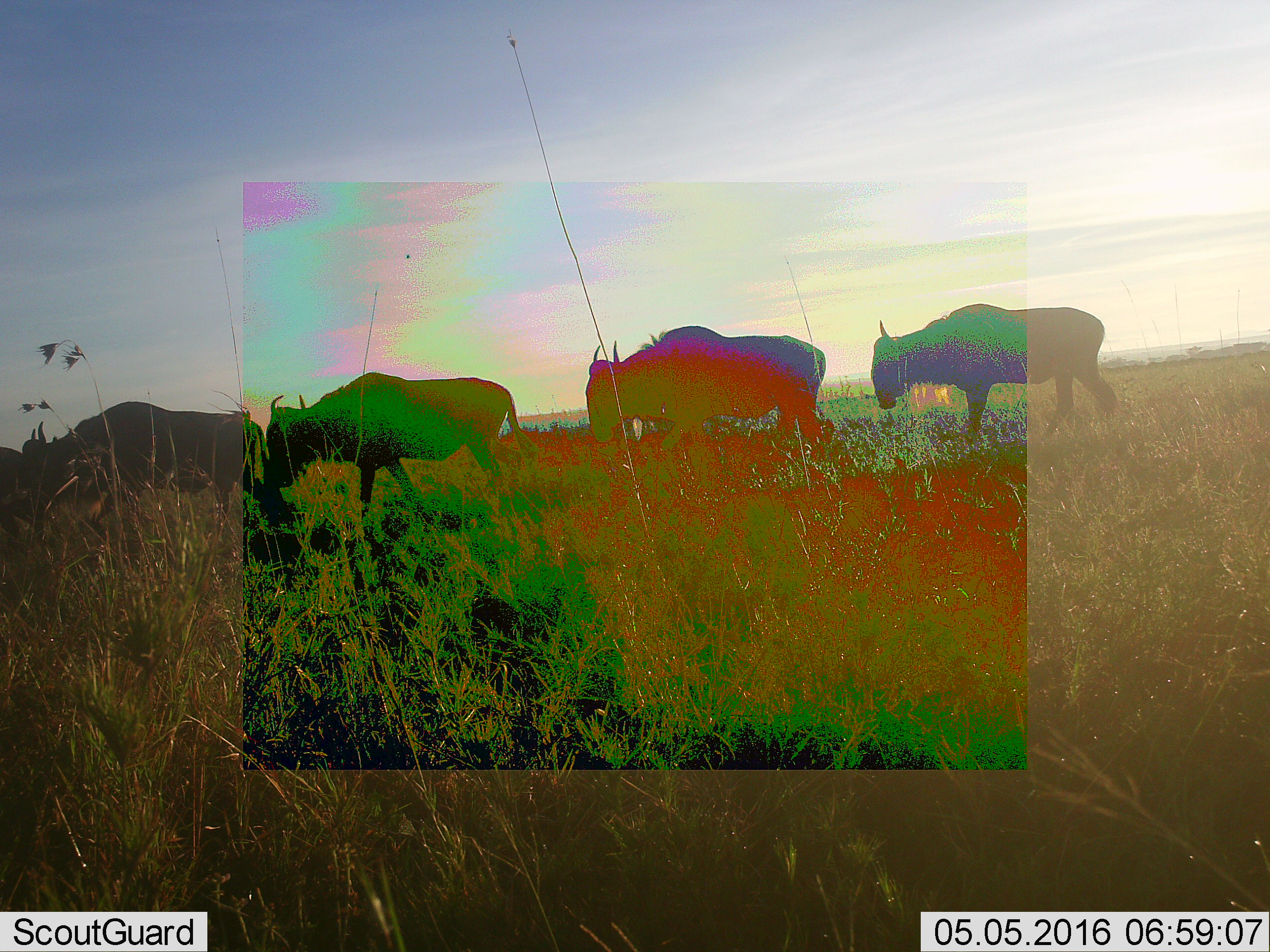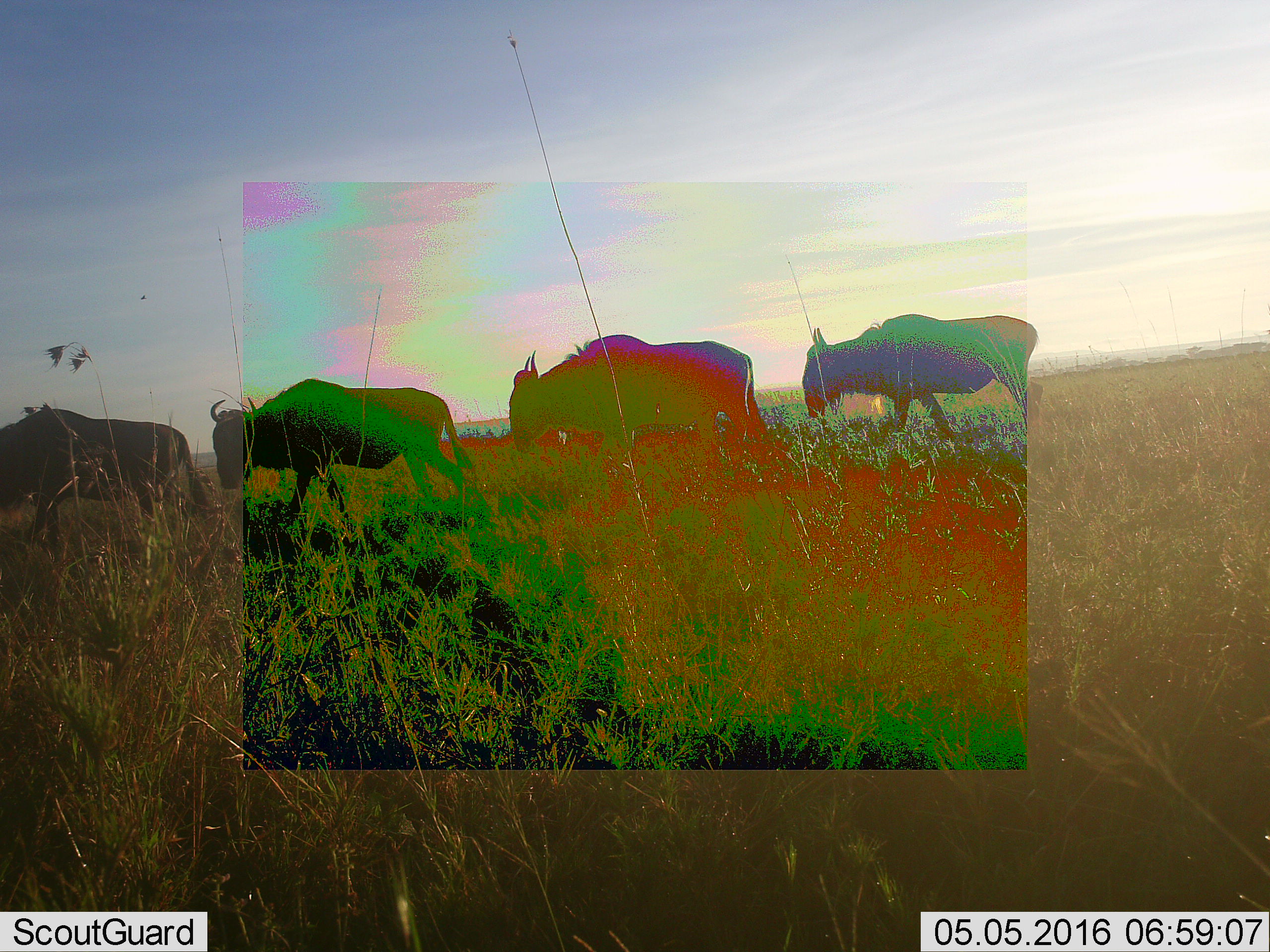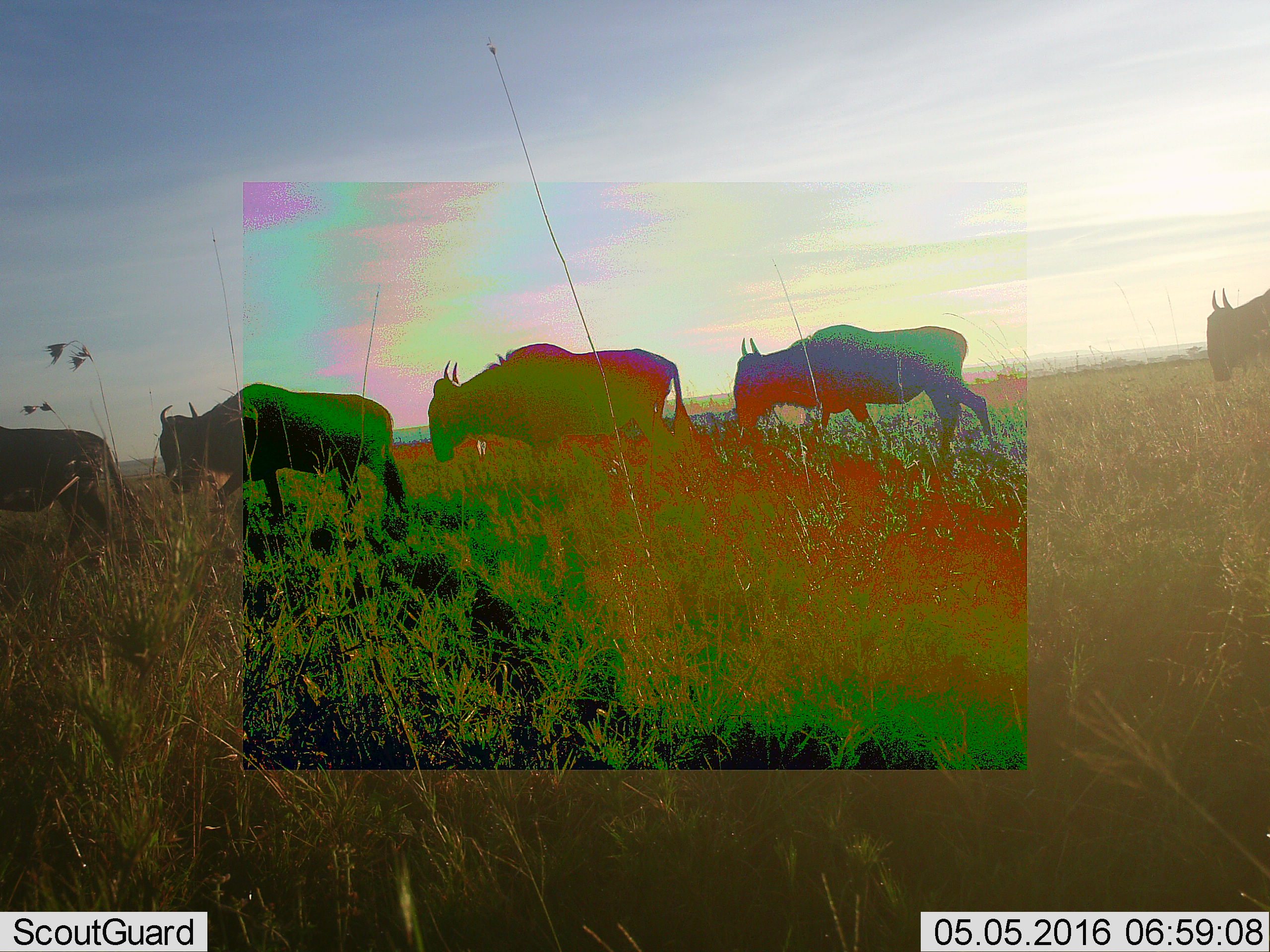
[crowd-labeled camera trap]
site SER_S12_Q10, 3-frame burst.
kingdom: Animalia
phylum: Chordata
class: Mammalia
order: Artiodactyla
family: Bovidae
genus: Connochaetes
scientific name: Connochaetes taurinus taurinus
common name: blue wildebeest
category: wildebeestblue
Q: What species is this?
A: Wildebeestblue (blue wildebeest) (Connochaetes taurinus taurinus).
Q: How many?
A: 5.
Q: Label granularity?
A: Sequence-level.